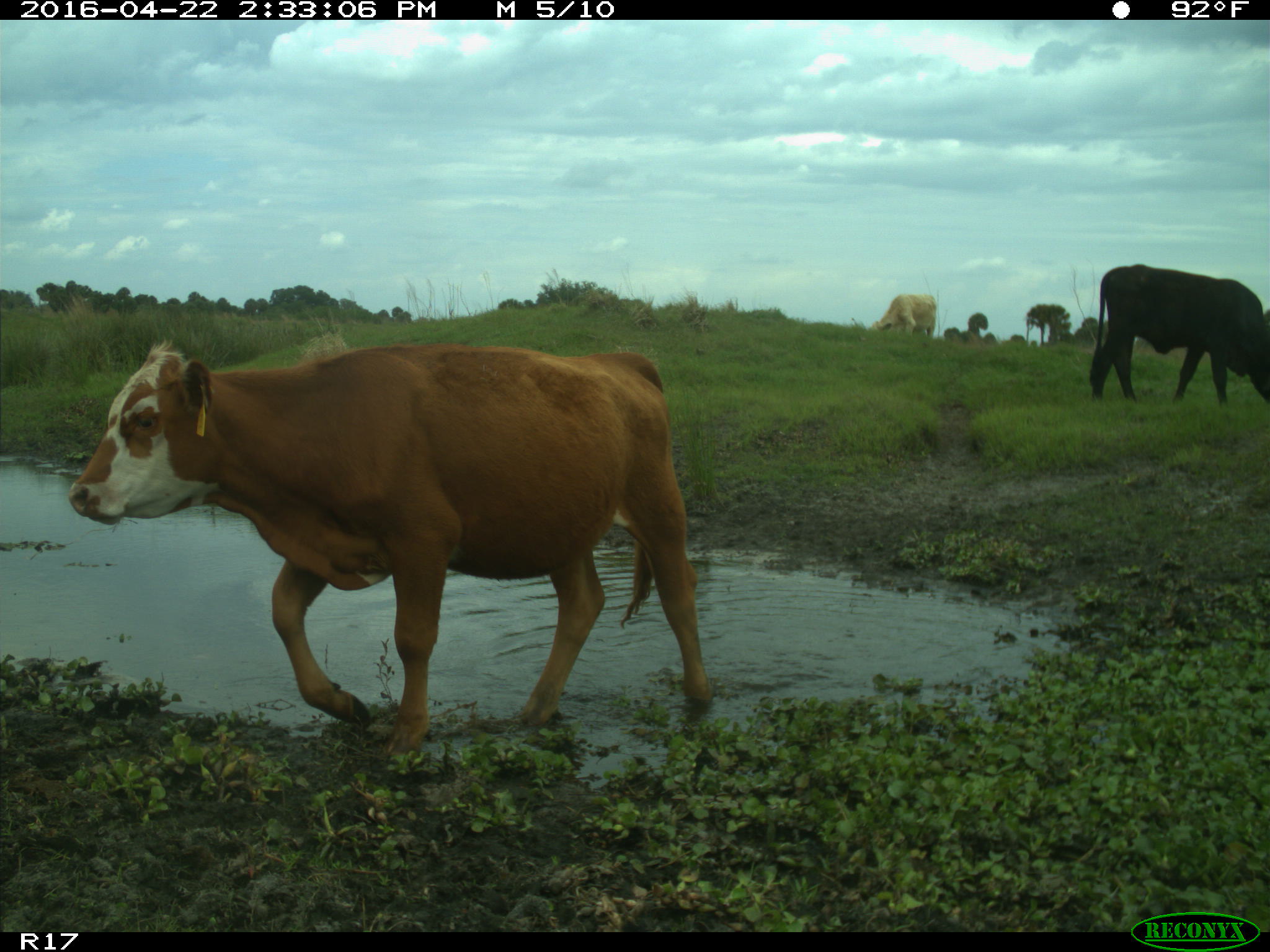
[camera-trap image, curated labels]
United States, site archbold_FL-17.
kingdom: Animalia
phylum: Chordata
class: Mammalia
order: Artiodactyla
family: Bovidae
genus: Bos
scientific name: Bos taurus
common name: domestic cow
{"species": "Bos taurus (domestic cow)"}